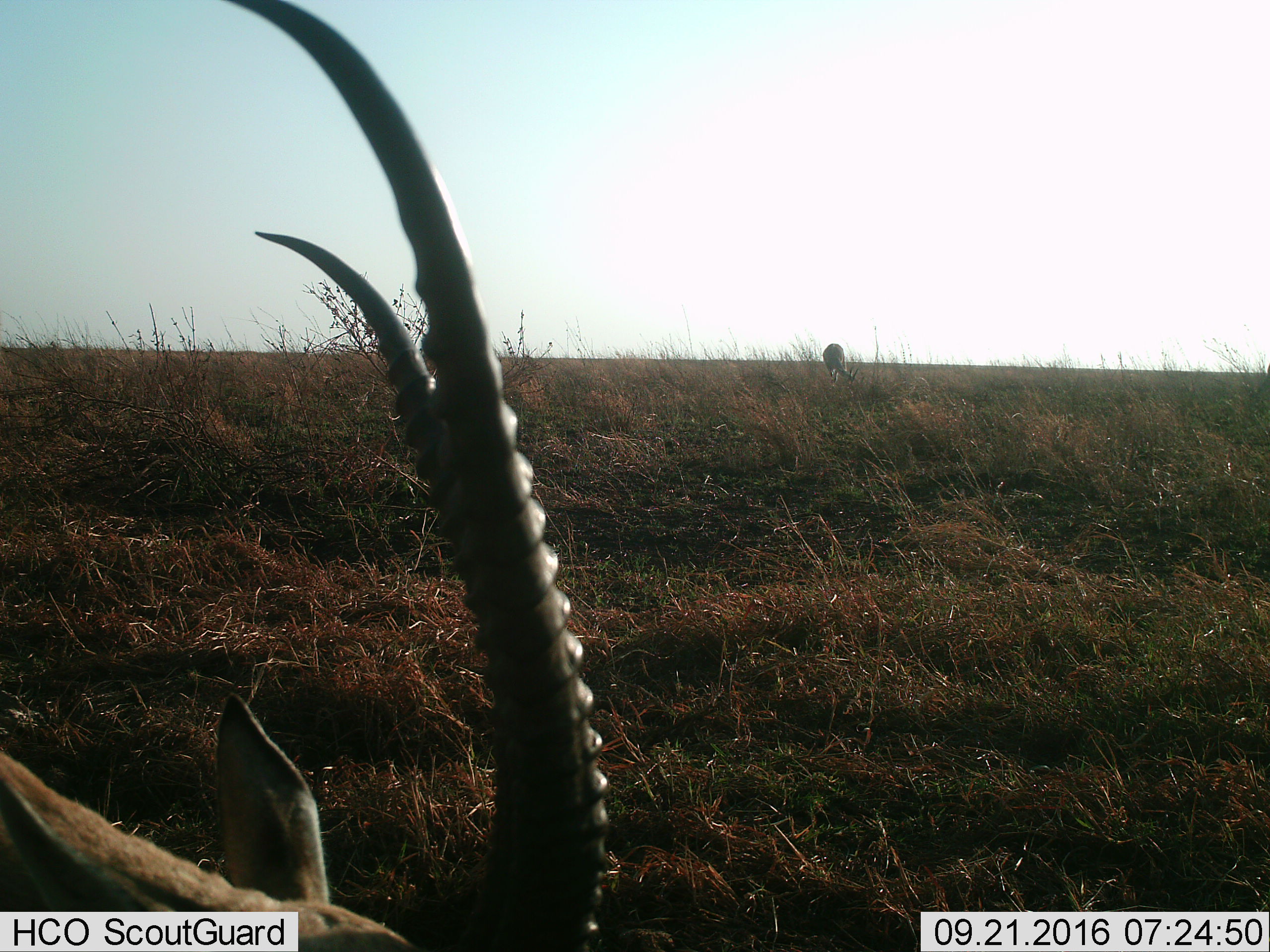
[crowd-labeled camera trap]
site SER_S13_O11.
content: unidentified animal